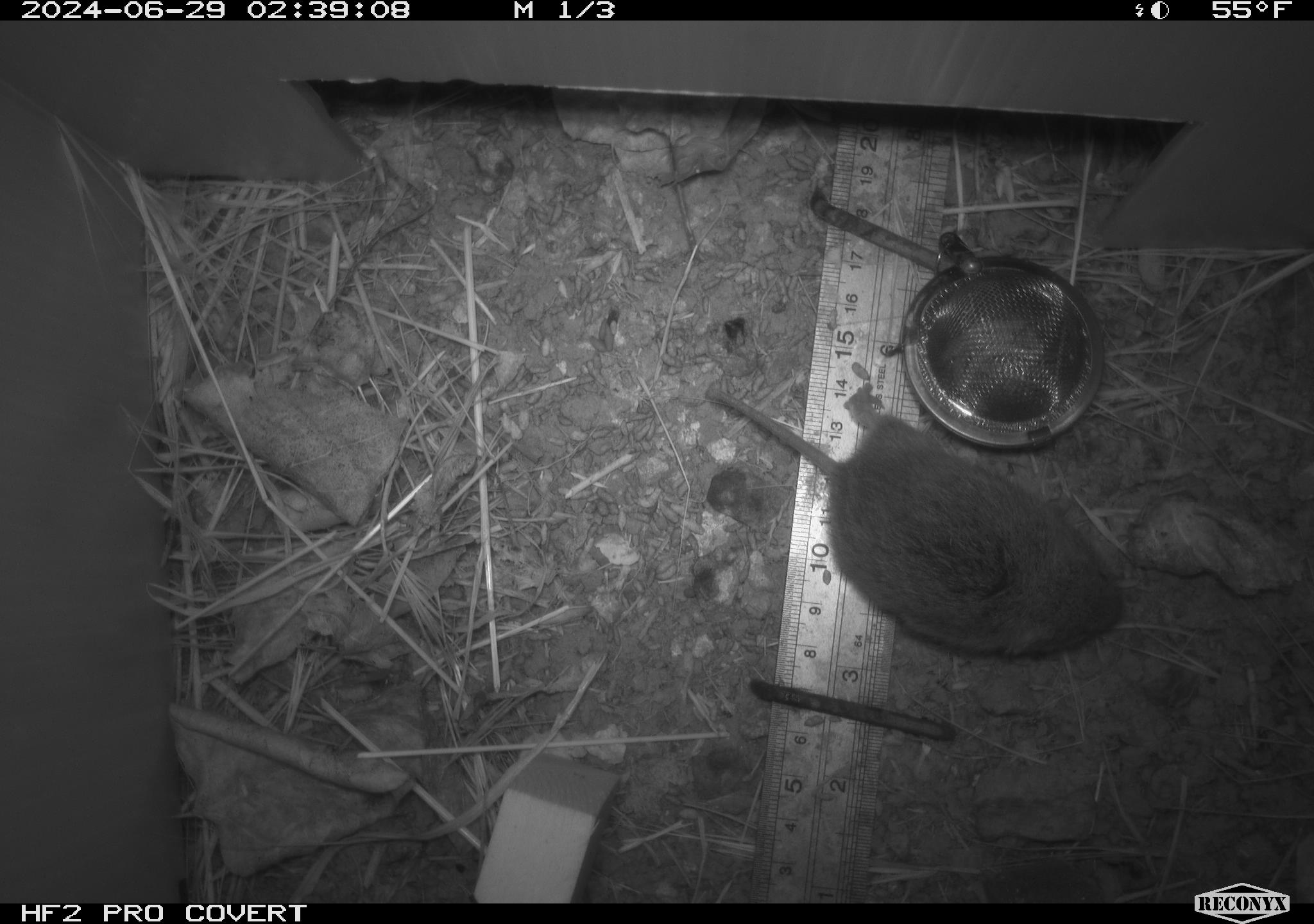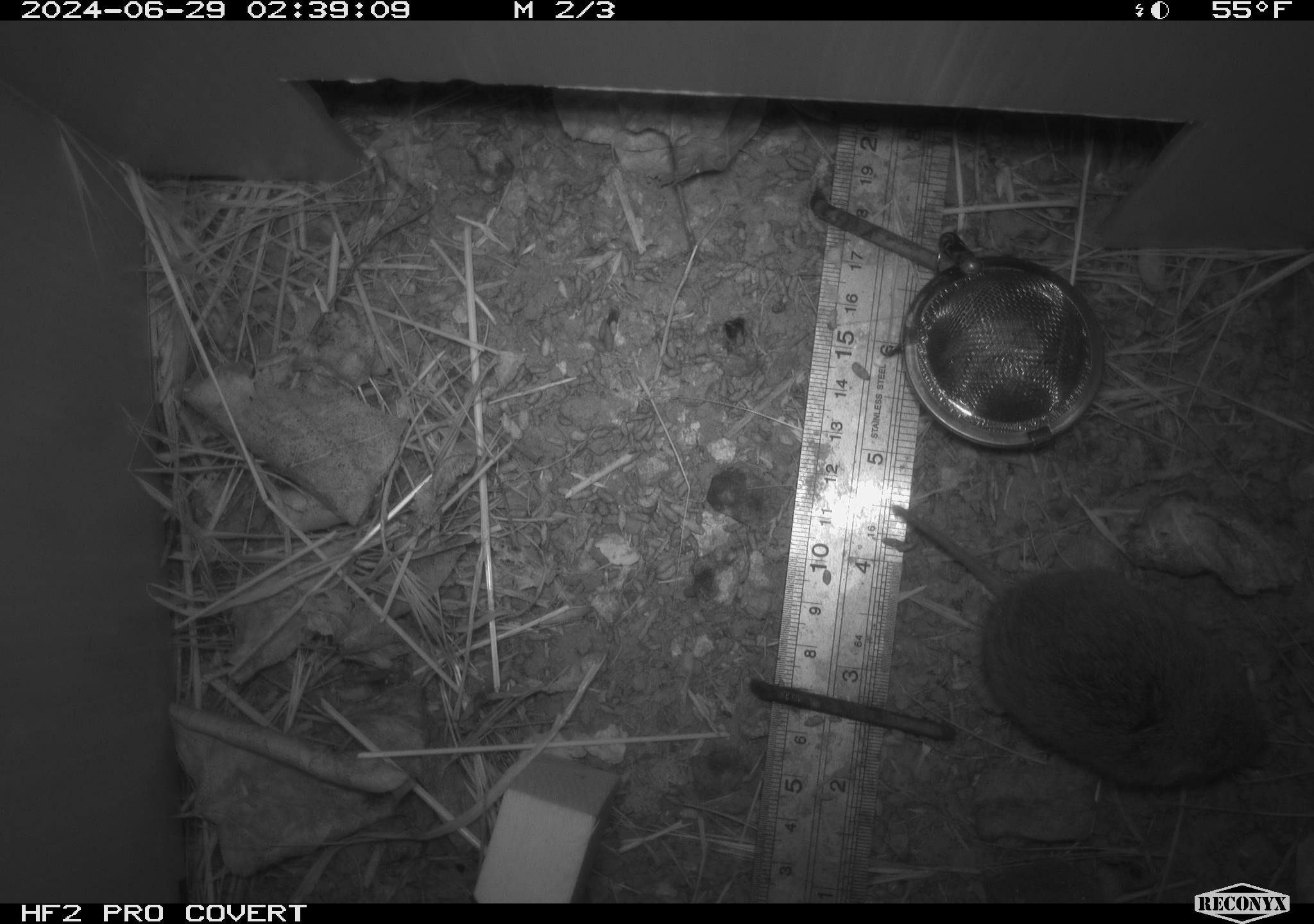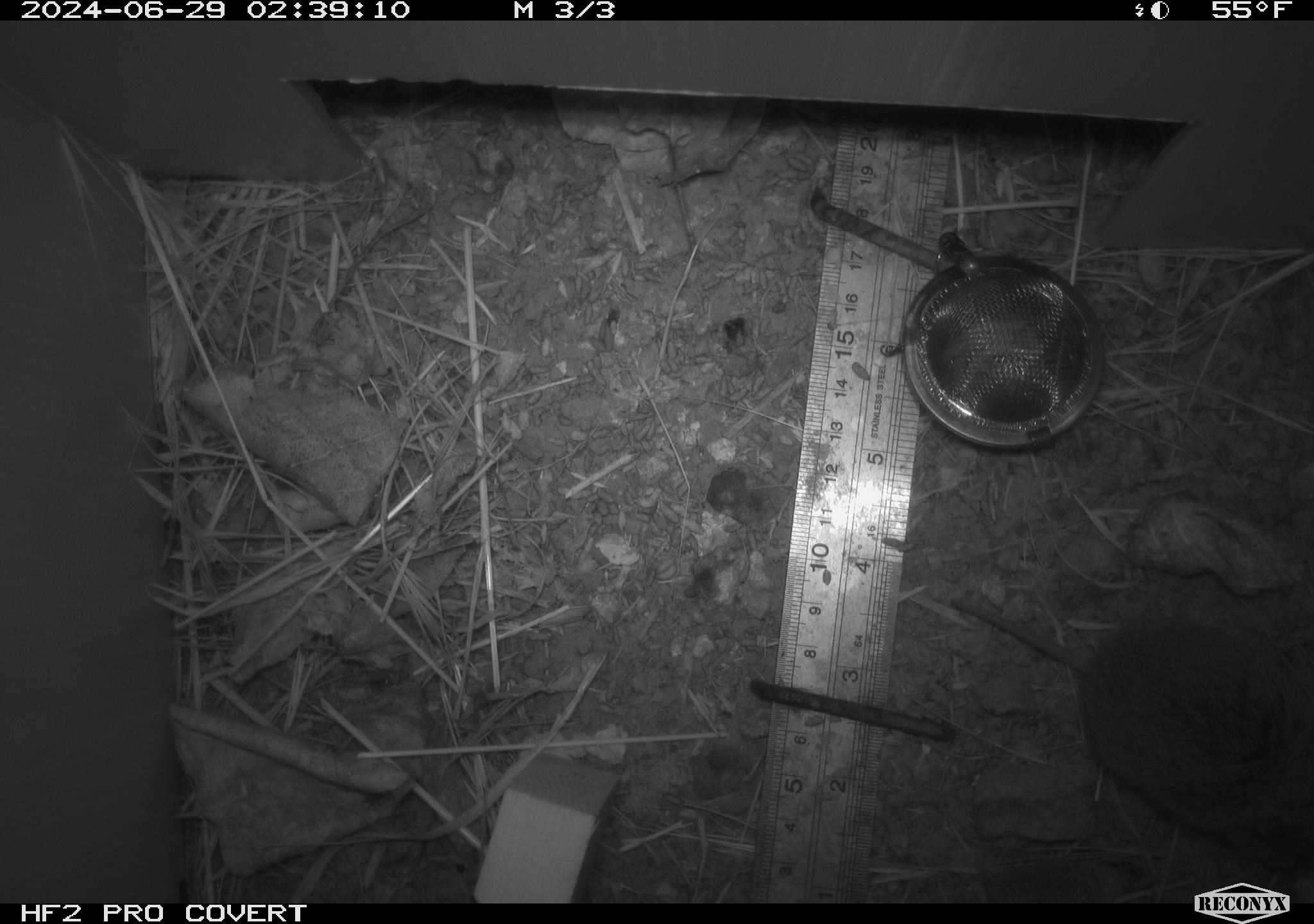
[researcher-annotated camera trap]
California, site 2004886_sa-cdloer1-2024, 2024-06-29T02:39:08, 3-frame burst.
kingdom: Animalia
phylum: Chordata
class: Mammalia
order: Rodentia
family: Cricetidae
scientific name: Arvicolinae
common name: voles, lemmings, and muskrats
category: arvicolinae subfamily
Arvicolinae subfamily (voles, lemmings, and muskrats) (Arvicolinae).